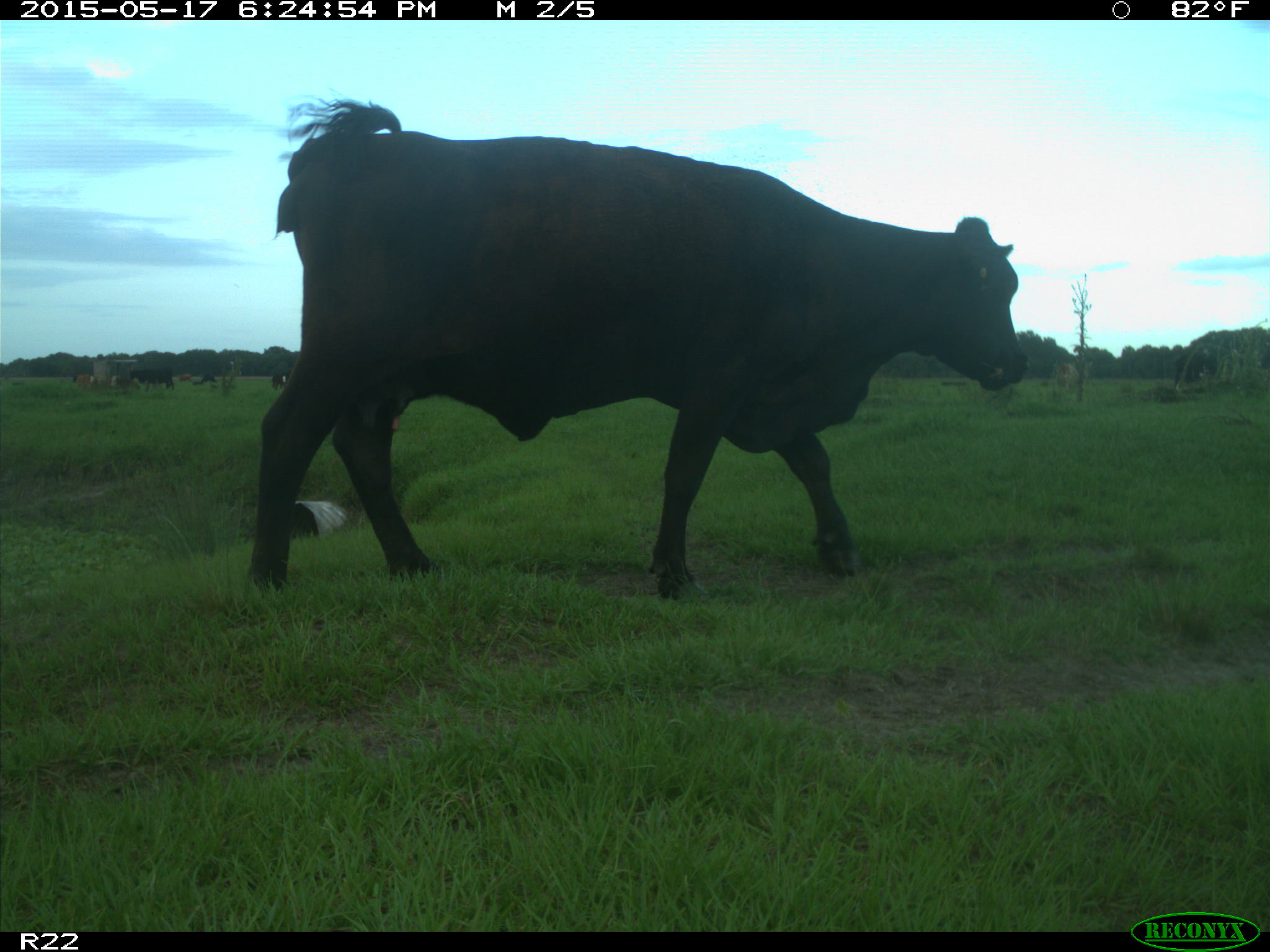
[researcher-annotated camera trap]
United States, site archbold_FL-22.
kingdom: Animalia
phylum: Chordata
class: Mammalia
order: Artiodactyla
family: Bovidae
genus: Bos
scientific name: Bos taurus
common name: domestic cow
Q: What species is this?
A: Bos taurus (domestic cow).